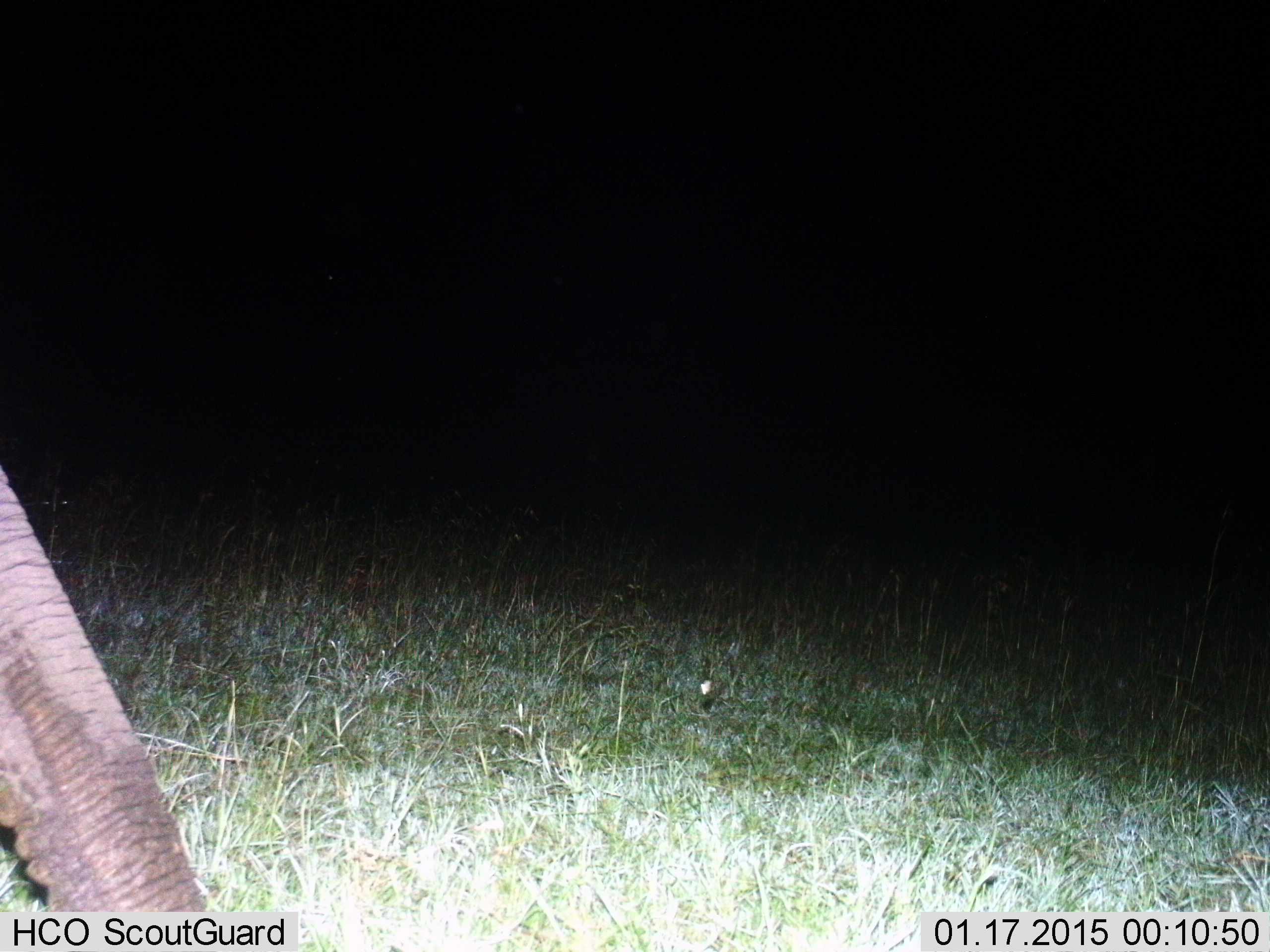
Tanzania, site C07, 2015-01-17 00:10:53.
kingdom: Animalia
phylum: Chordata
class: Mammalia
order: Proboscidea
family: Elephantidae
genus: Loxodonta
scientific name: Loxodonta africana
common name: african bush elephant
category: elephant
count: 1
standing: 80%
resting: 0%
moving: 20%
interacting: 0%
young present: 0%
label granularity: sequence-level